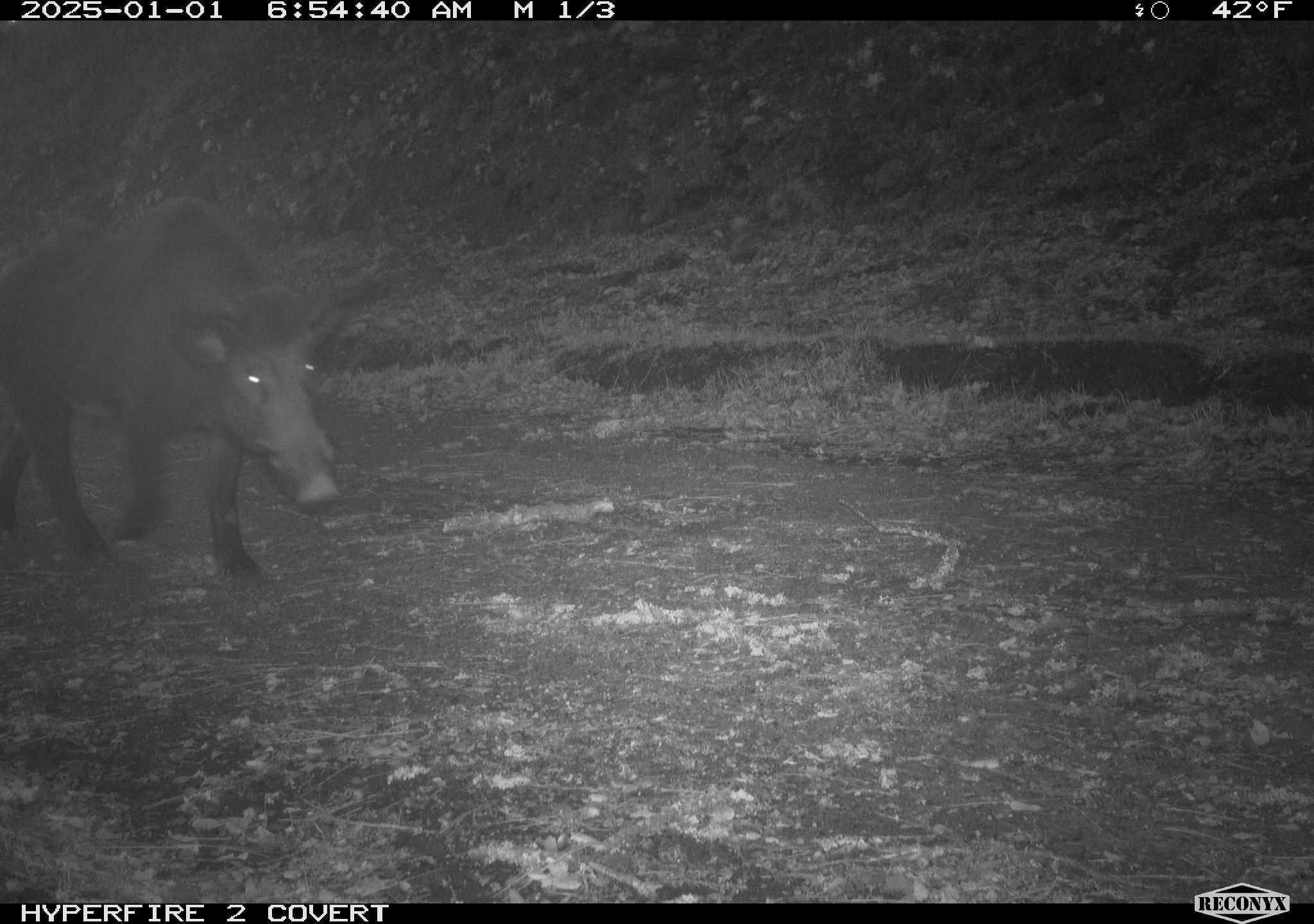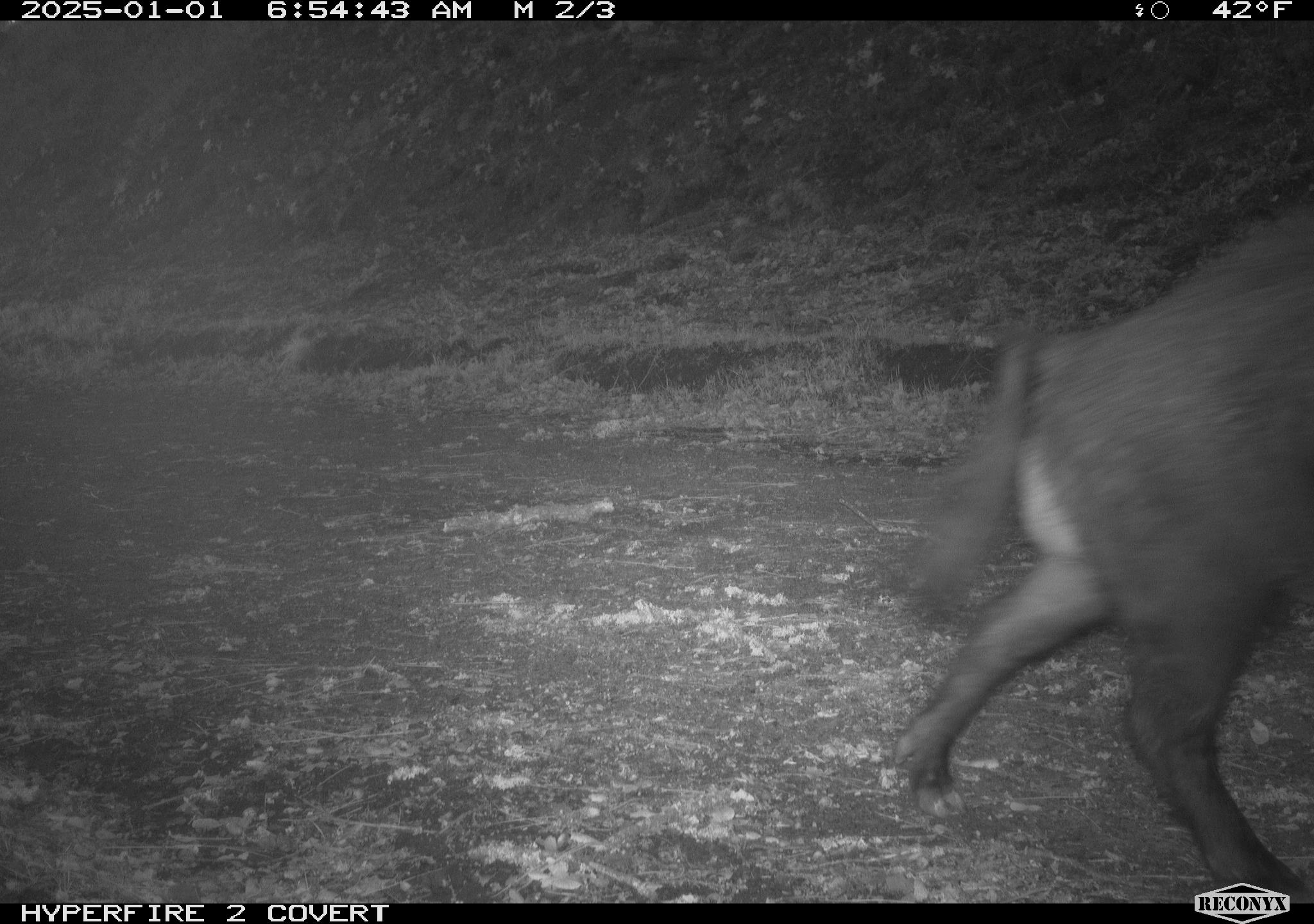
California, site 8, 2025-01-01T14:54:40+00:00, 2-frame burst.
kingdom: Animalia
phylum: Chordata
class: Mammalia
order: Artiodactyla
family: Suidae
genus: Sus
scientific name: Sus scrofa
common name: wild boar